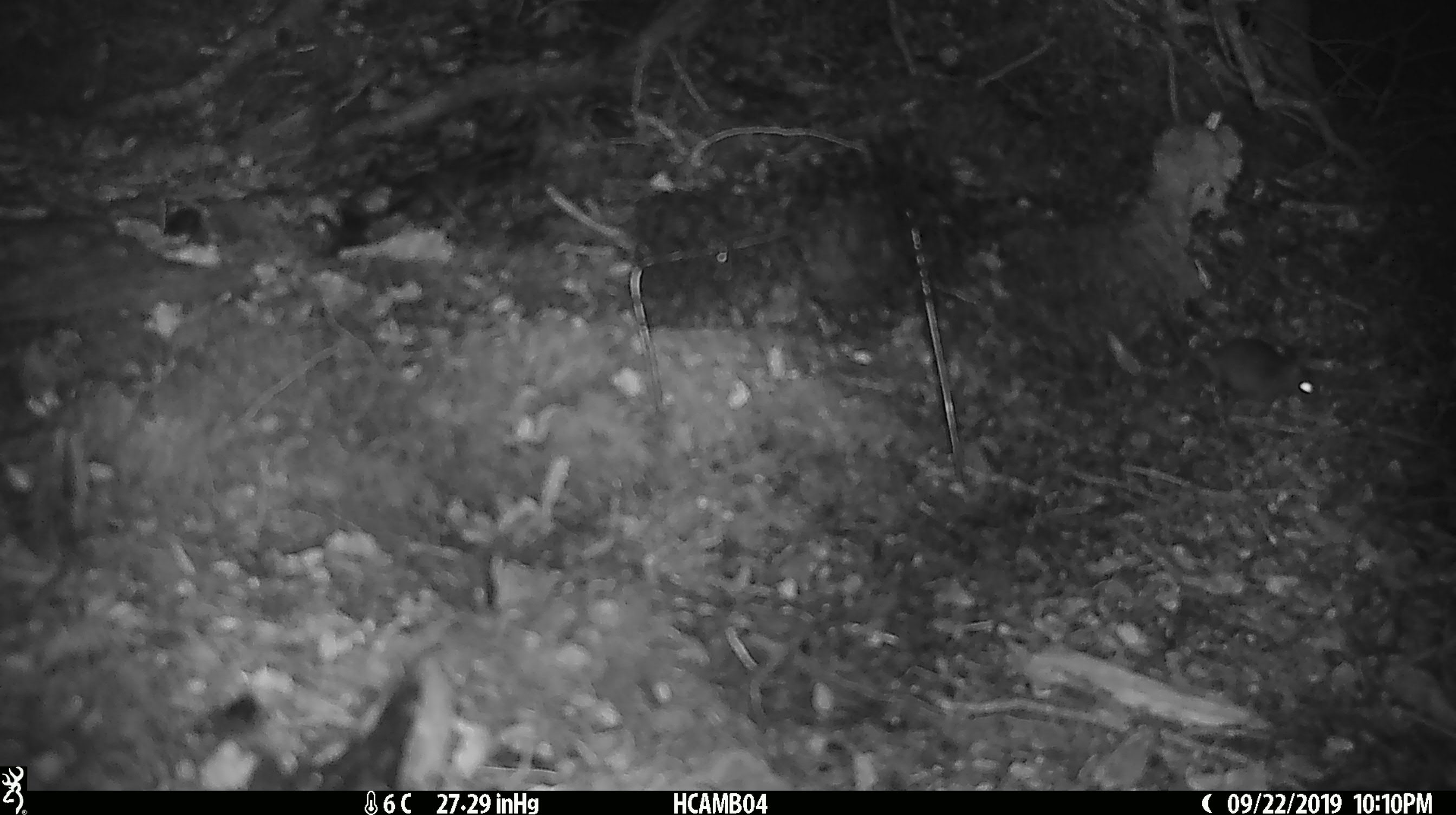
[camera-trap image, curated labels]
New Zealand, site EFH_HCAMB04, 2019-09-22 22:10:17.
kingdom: Animalia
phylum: Chordata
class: Mammalia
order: Rodentia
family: Muridae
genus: Mus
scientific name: Mus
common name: mouse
Mouse (Mus).